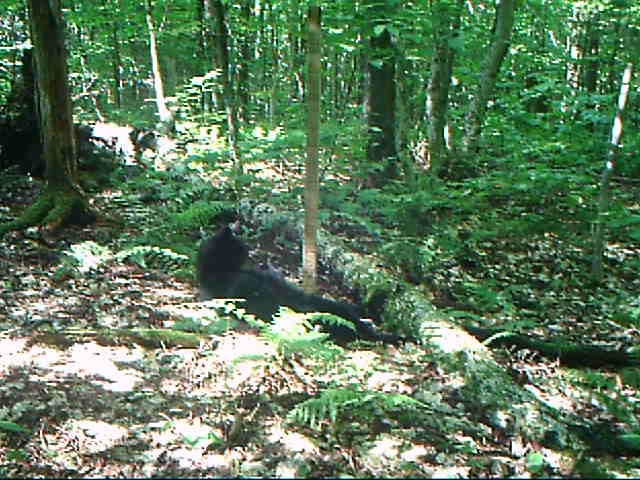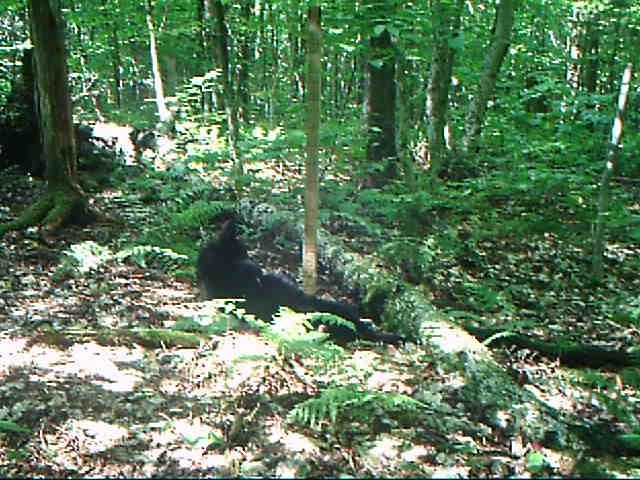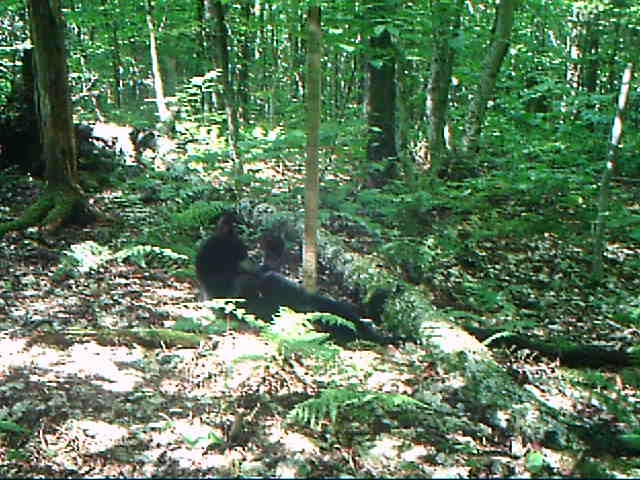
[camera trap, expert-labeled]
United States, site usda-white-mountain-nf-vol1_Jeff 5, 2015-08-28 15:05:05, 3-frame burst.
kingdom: Animalia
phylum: Chordata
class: Mammalia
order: Carnivora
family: Ursidae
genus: Ursus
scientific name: Ursus americanus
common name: black bear